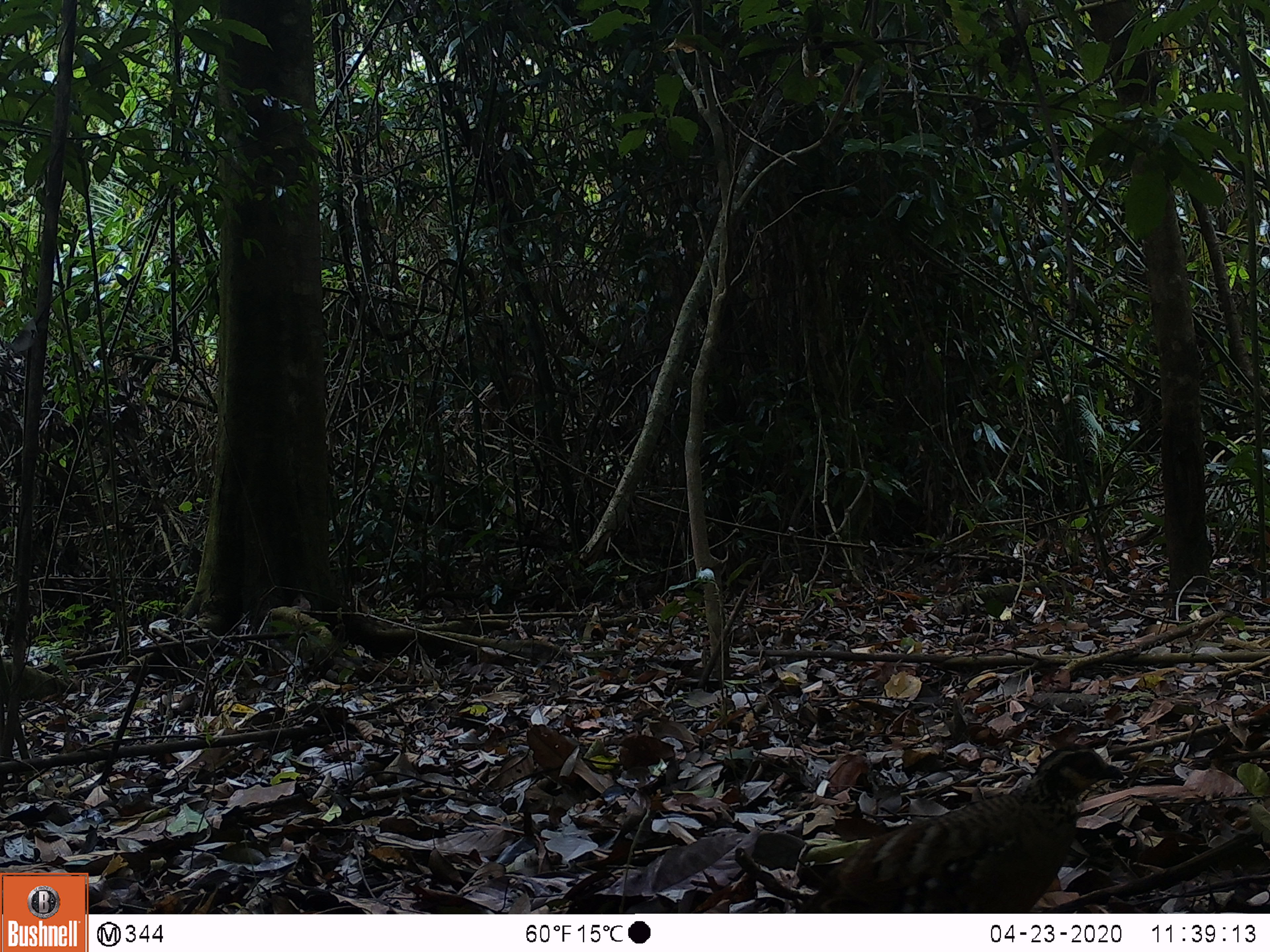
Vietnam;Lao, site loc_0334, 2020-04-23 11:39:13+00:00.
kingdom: Animalia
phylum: Chordata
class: Aves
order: Galliformes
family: Phasianidae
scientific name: Phasianidae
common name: partridge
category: unidentified partridge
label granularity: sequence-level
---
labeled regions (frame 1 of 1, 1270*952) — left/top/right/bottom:
unidentified partridge: 796/743/1124/912